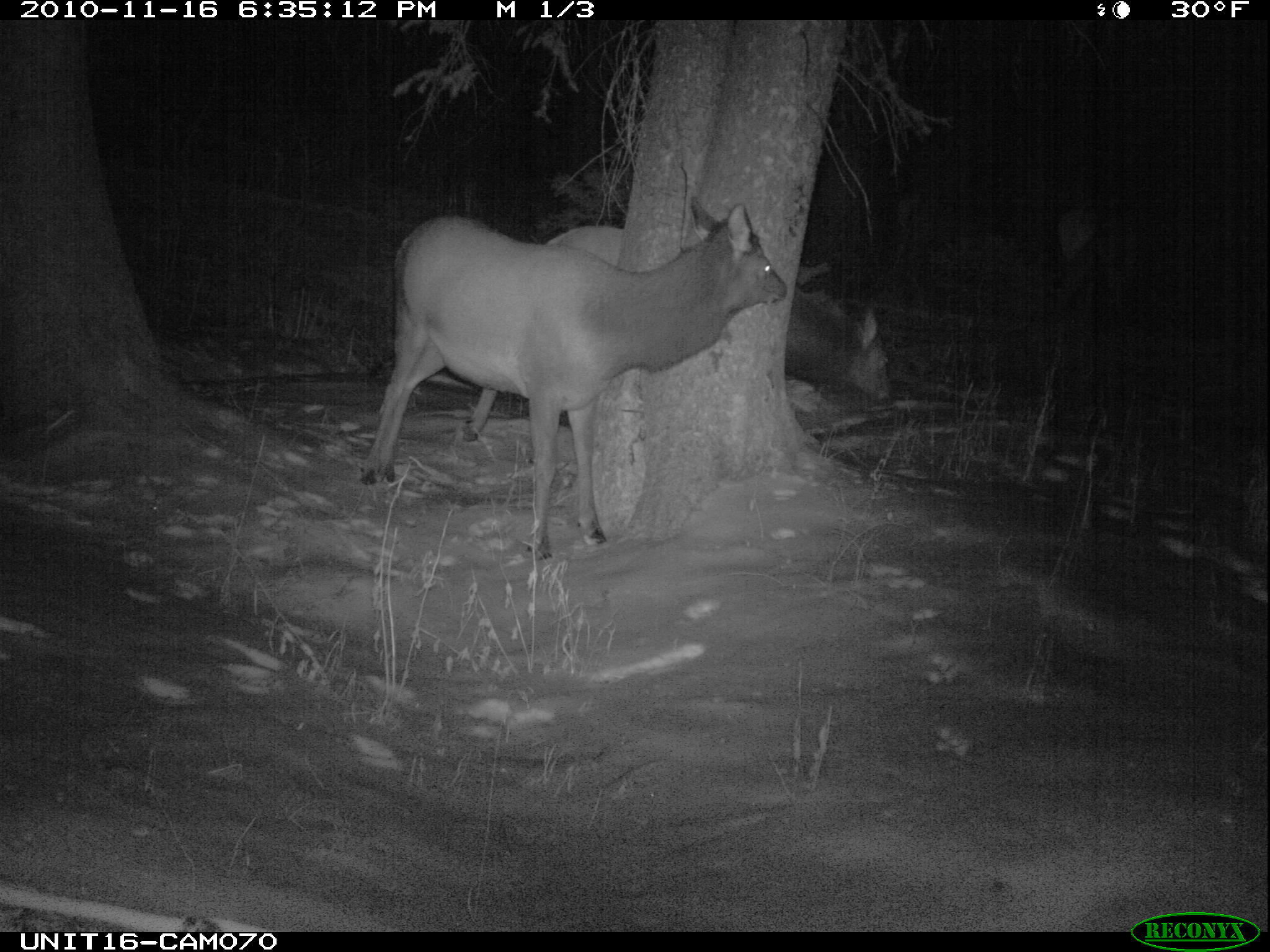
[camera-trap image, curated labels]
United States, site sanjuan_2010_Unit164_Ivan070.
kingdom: Animalia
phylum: Chordata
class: Mammalia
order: Artiodactyla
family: Cervidae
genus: Cervus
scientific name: Cervus elaphus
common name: red deer